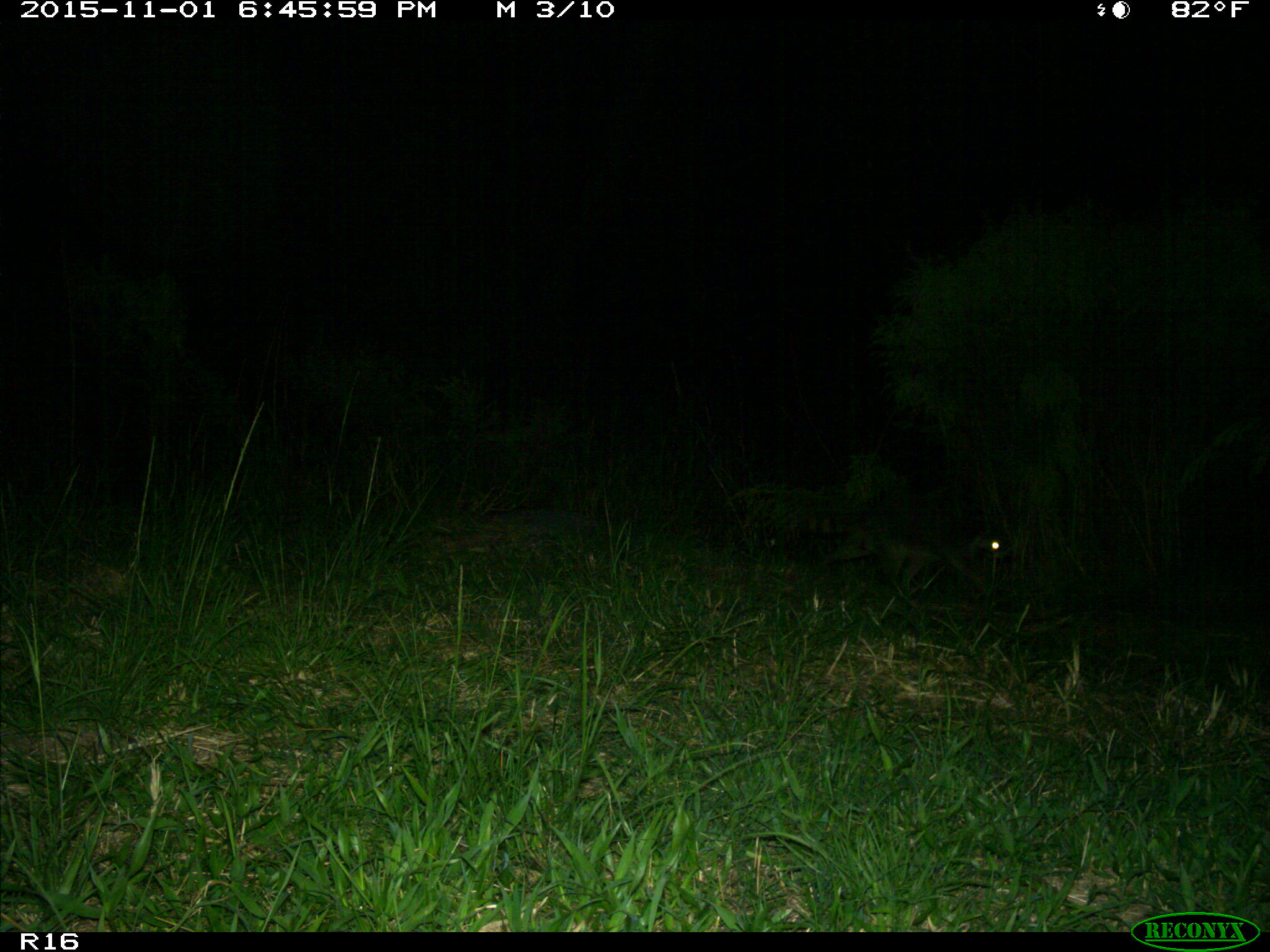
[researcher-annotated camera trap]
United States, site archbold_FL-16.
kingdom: Animalia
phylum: Chordata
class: Mammalia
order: Carnivora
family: Procyonidae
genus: Procyon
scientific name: Procyon lotor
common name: common raccoon